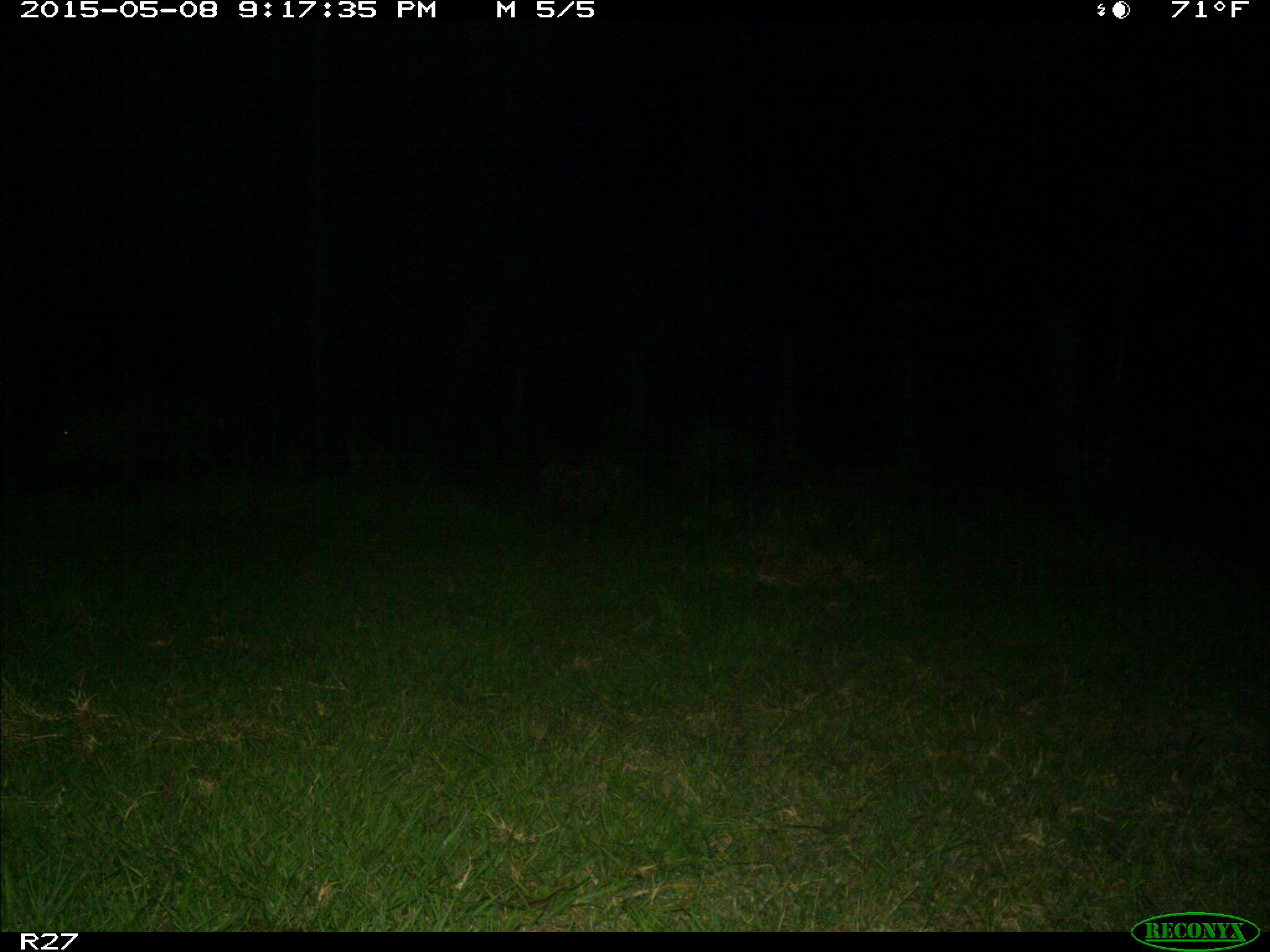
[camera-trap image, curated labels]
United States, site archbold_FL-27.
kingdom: Animalia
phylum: Chordata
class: Mammalia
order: Artiodactyla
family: Suidae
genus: Sus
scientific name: Sus scrofa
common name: wild boar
Sus scrofa (wild boar).